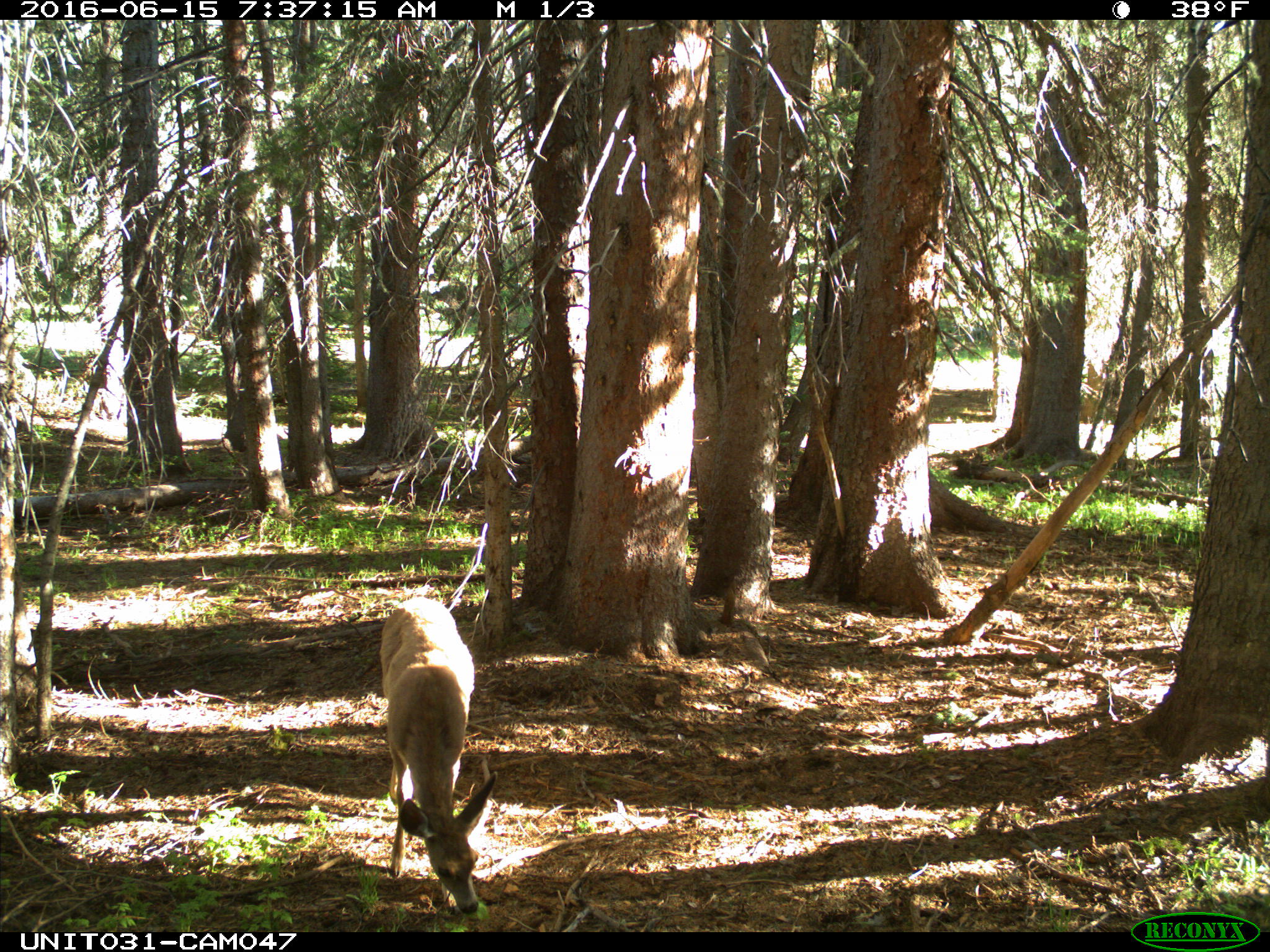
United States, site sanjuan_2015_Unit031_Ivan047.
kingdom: Animalia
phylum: Chordata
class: Mammalia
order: Artiodactyla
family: Cervidae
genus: Odocoileus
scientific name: Odocoileus hemionus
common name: mule deer